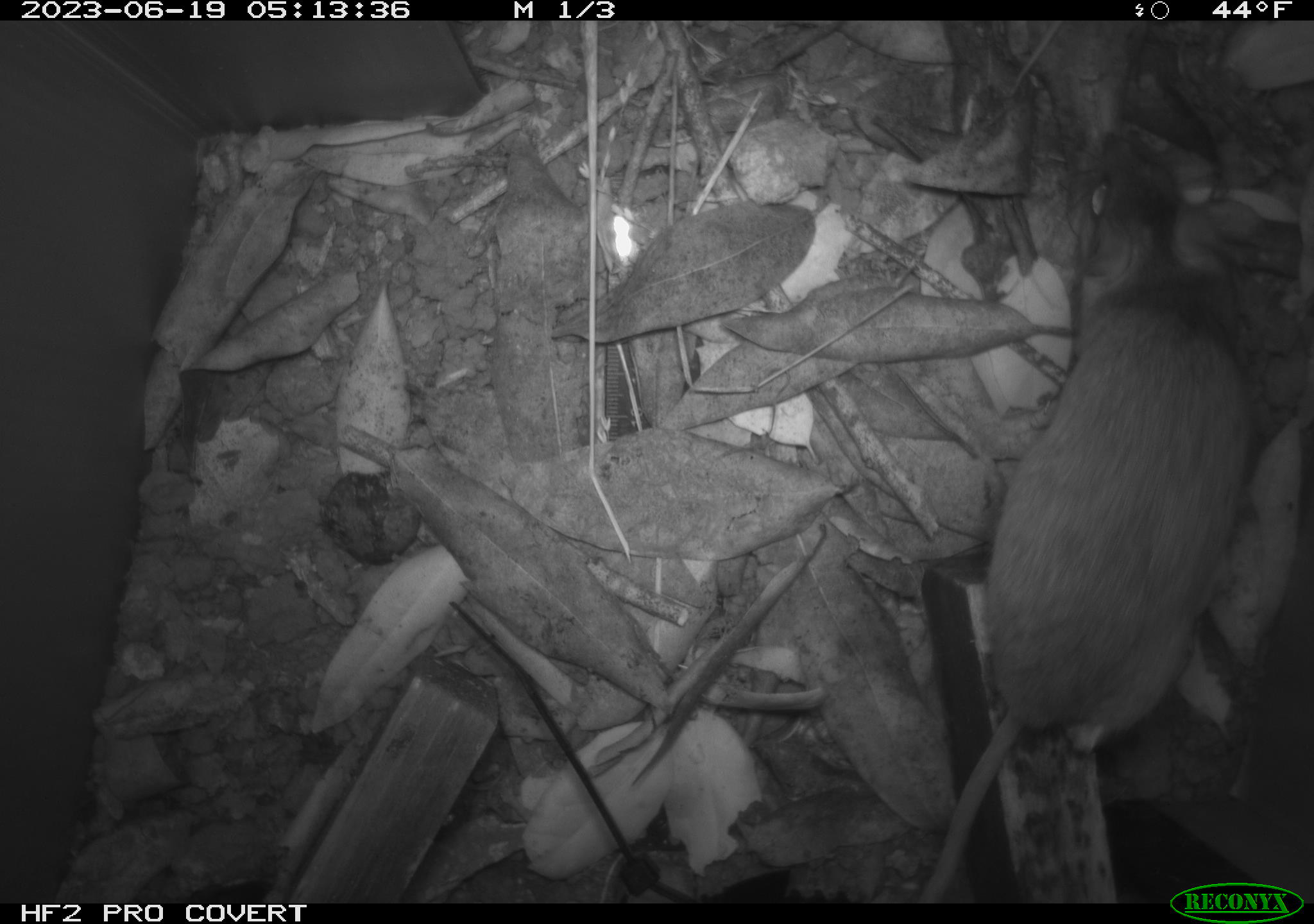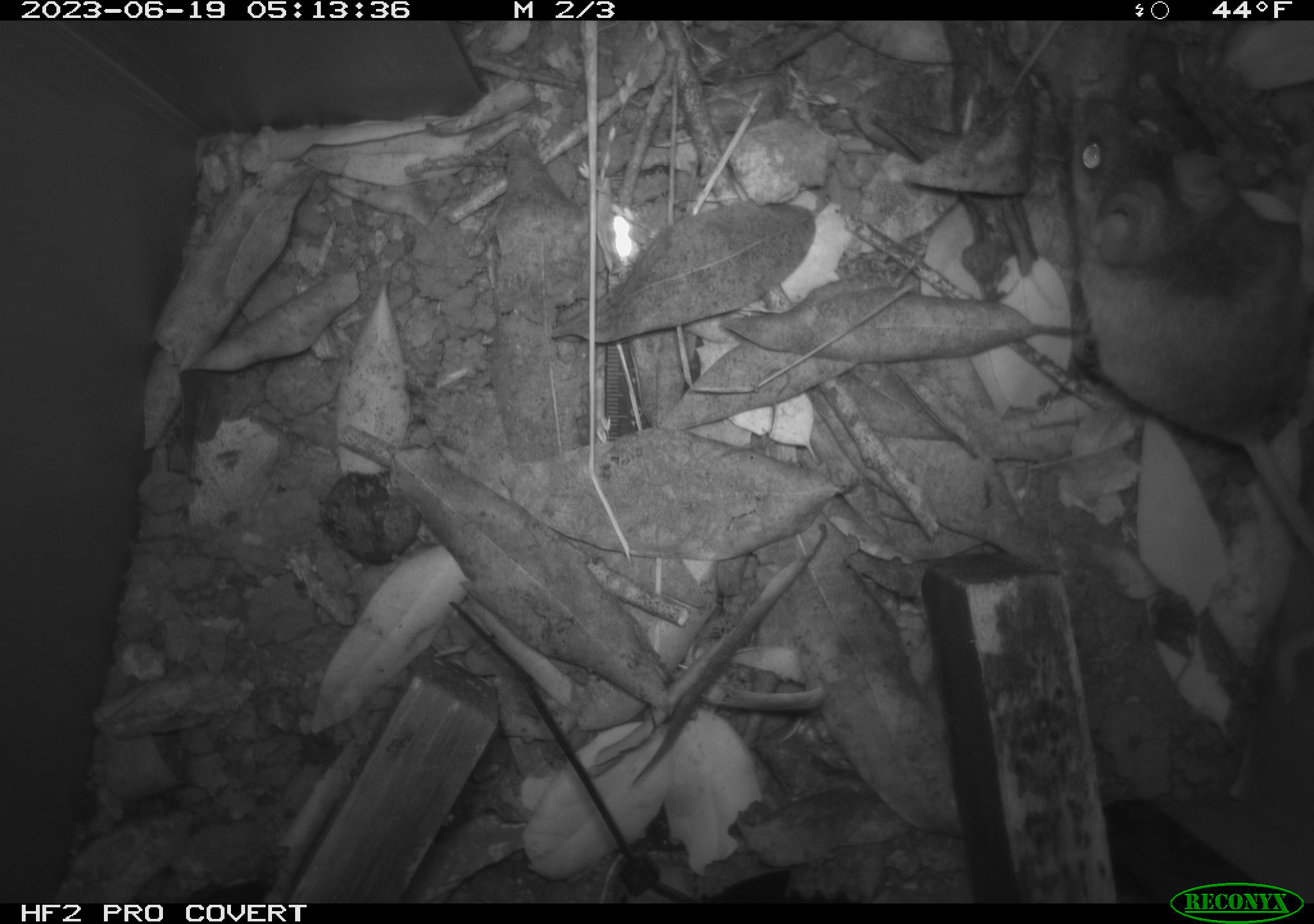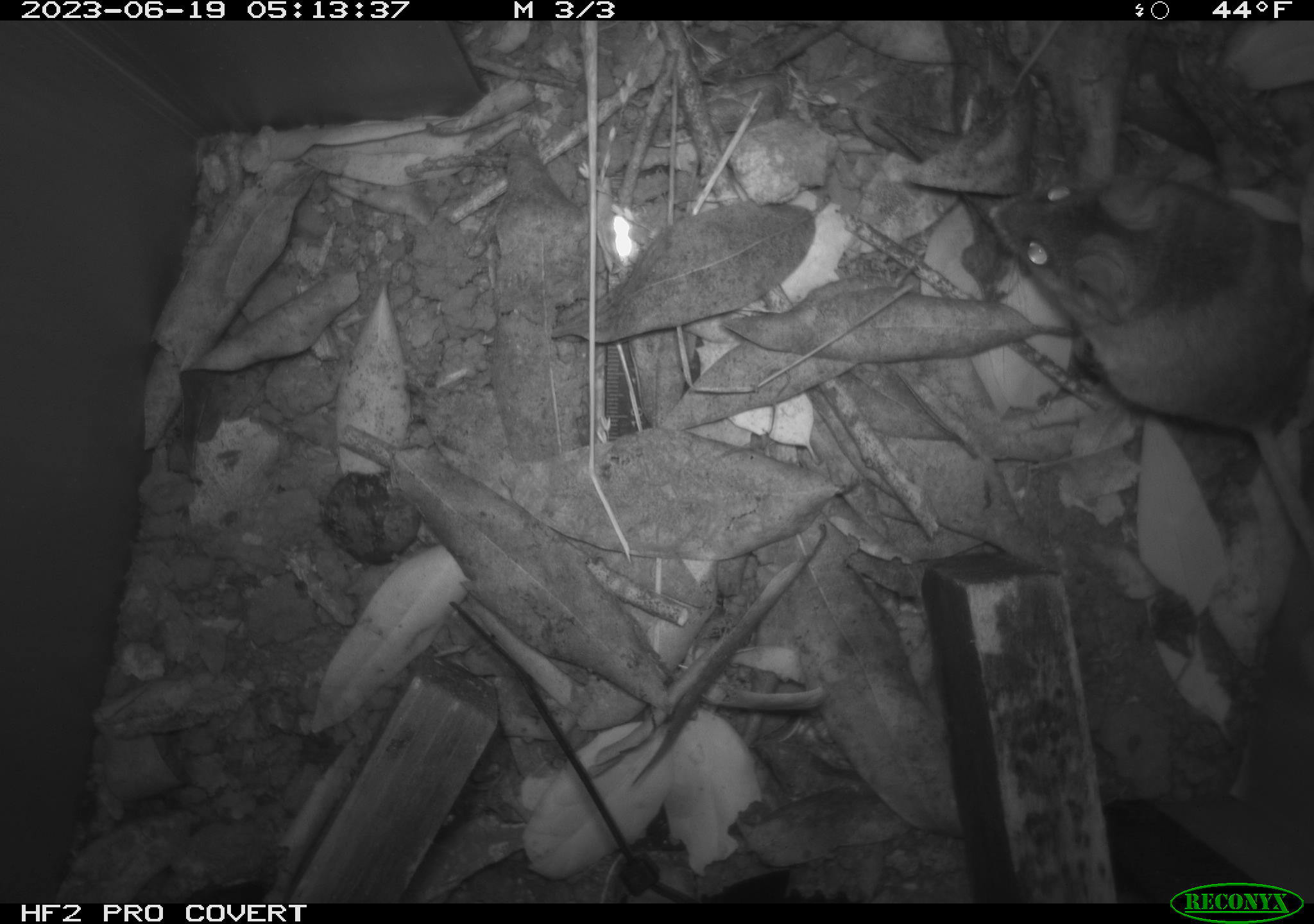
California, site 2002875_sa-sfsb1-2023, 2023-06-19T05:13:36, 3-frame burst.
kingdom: Animalia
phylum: Chordata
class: Mammalia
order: Rodentia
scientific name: Rodentia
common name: mouse species